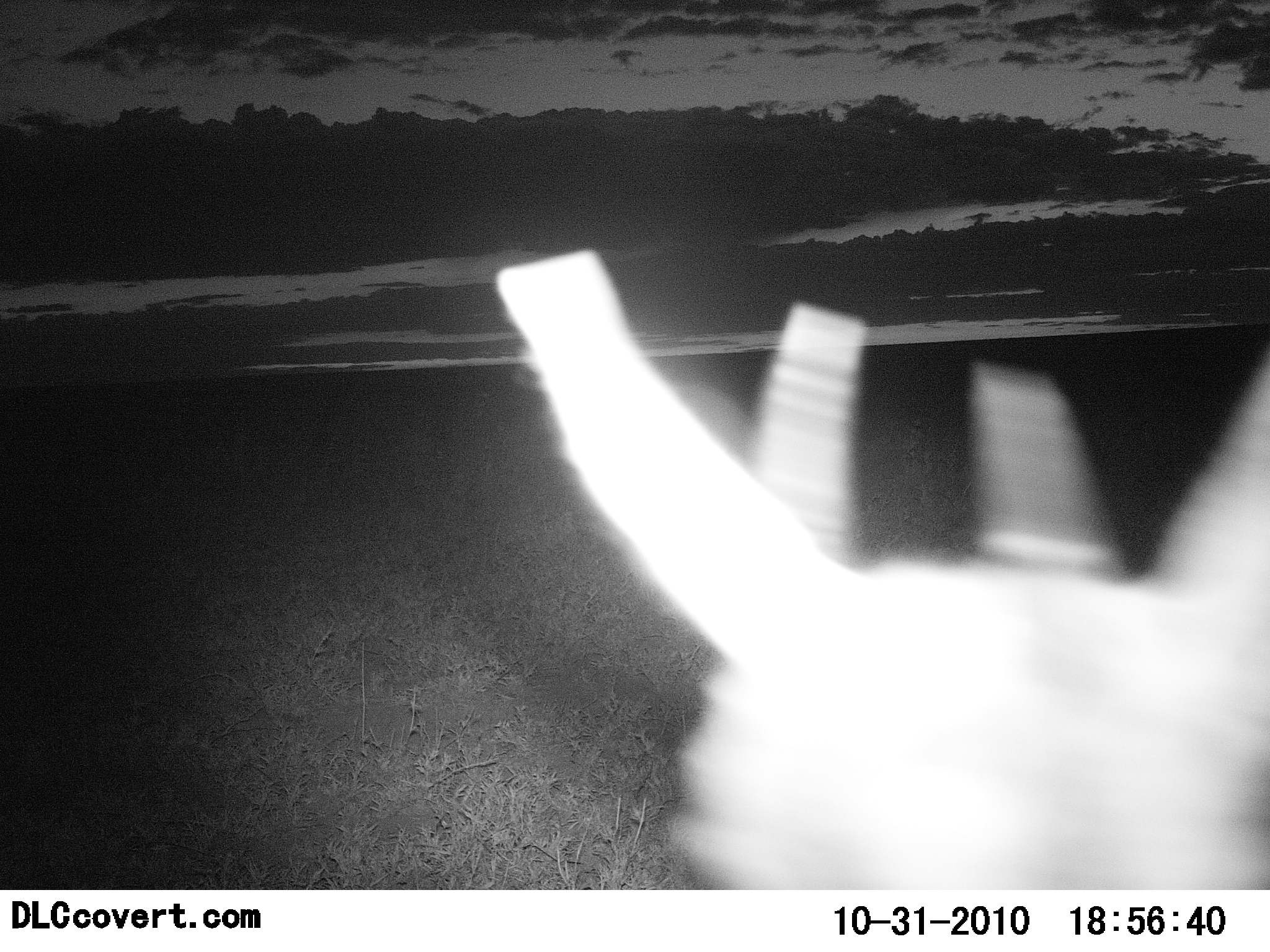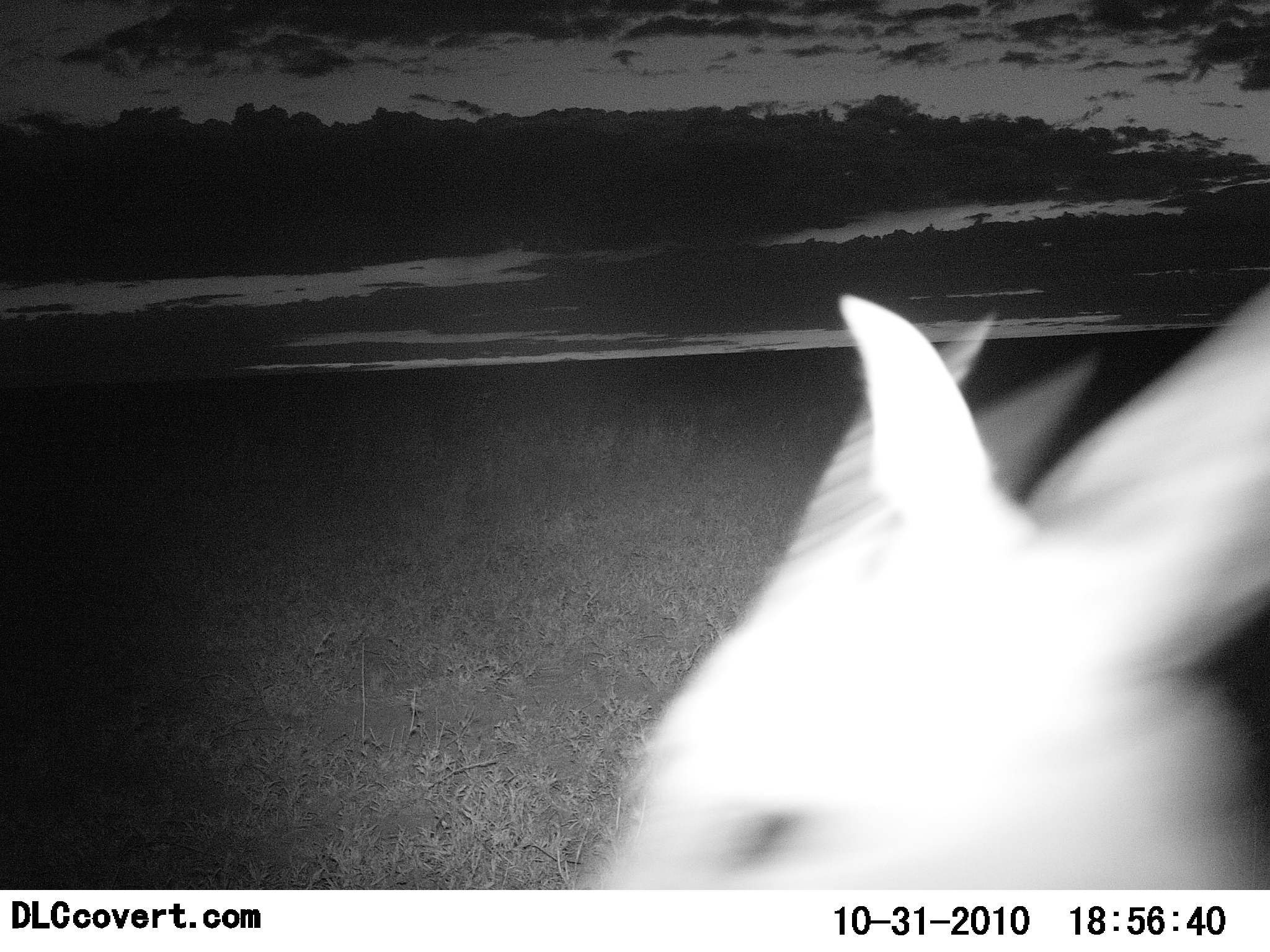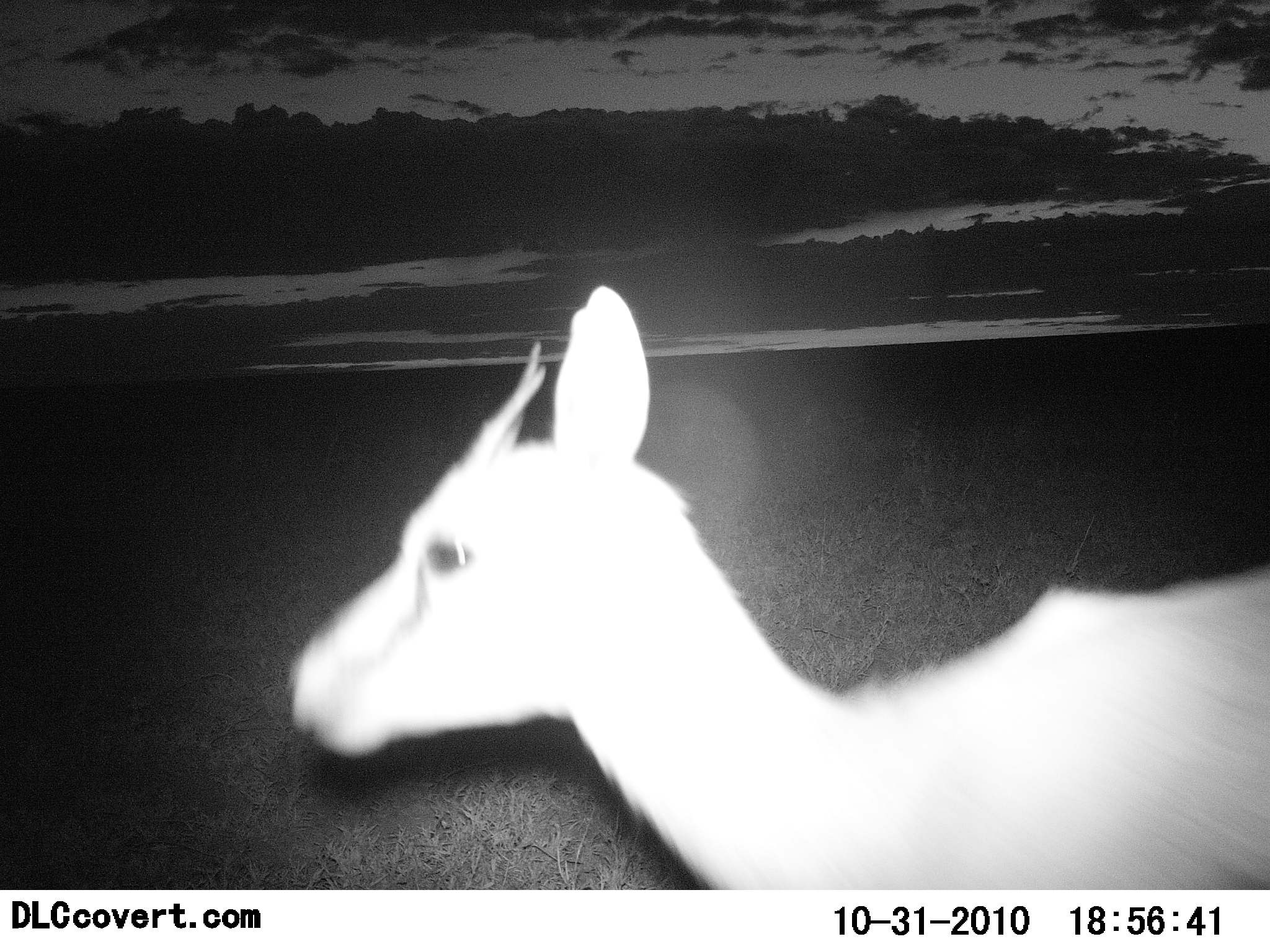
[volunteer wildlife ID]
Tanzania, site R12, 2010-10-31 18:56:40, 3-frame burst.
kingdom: Animalia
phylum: Chordata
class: Mammalia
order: Artiodactyla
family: Bovidae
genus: Eudorcas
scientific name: Eudorcas thomsonii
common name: thomson's gazelle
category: gazellethomsons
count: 1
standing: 50%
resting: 0%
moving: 58%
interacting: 0%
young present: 0%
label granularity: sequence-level